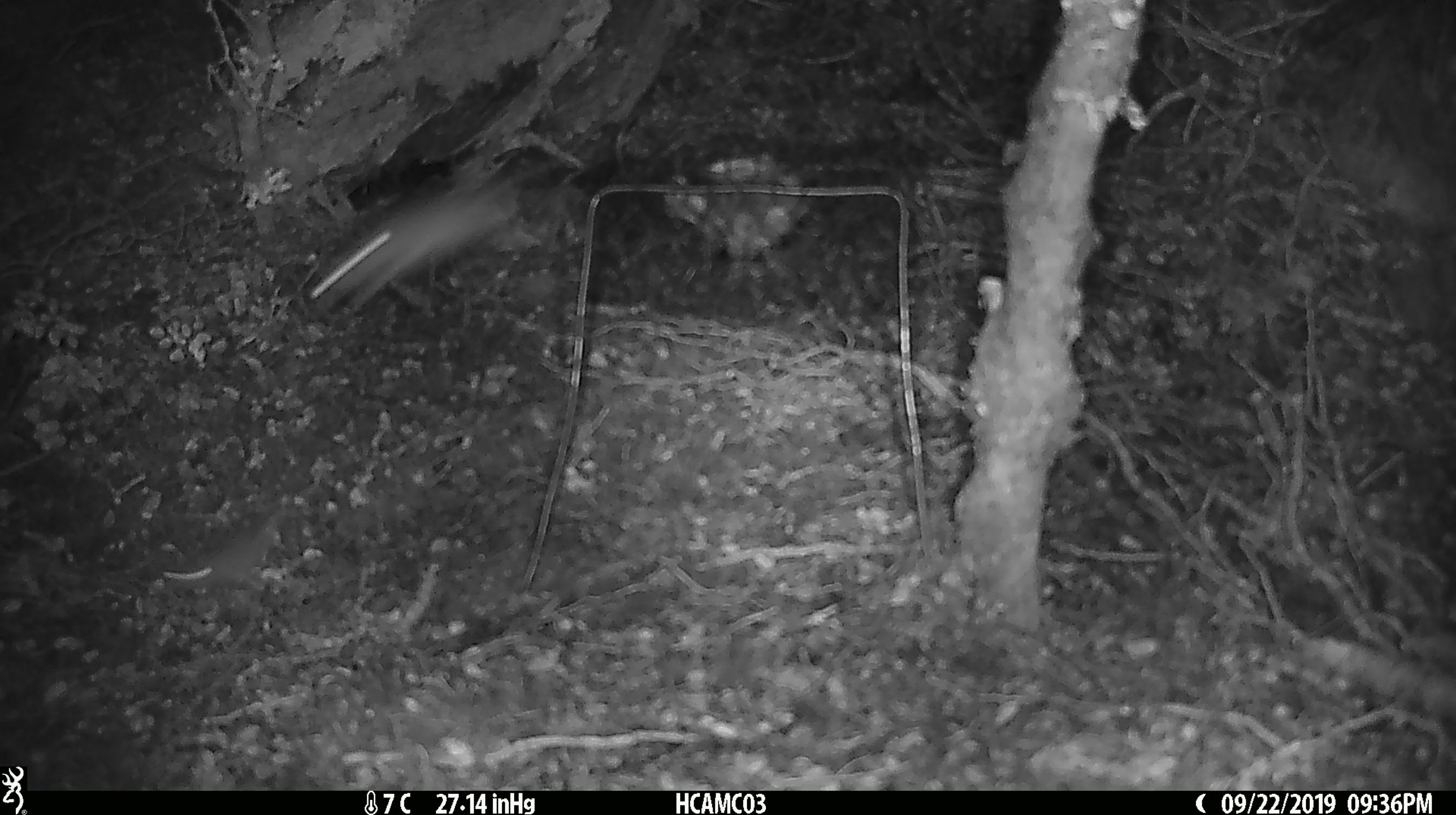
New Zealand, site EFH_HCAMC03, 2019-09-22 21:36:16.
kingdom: Animalia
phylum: Chordata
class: Mammalia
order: Rodentia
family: Muridae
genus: Mus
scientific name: Mus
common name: mouse